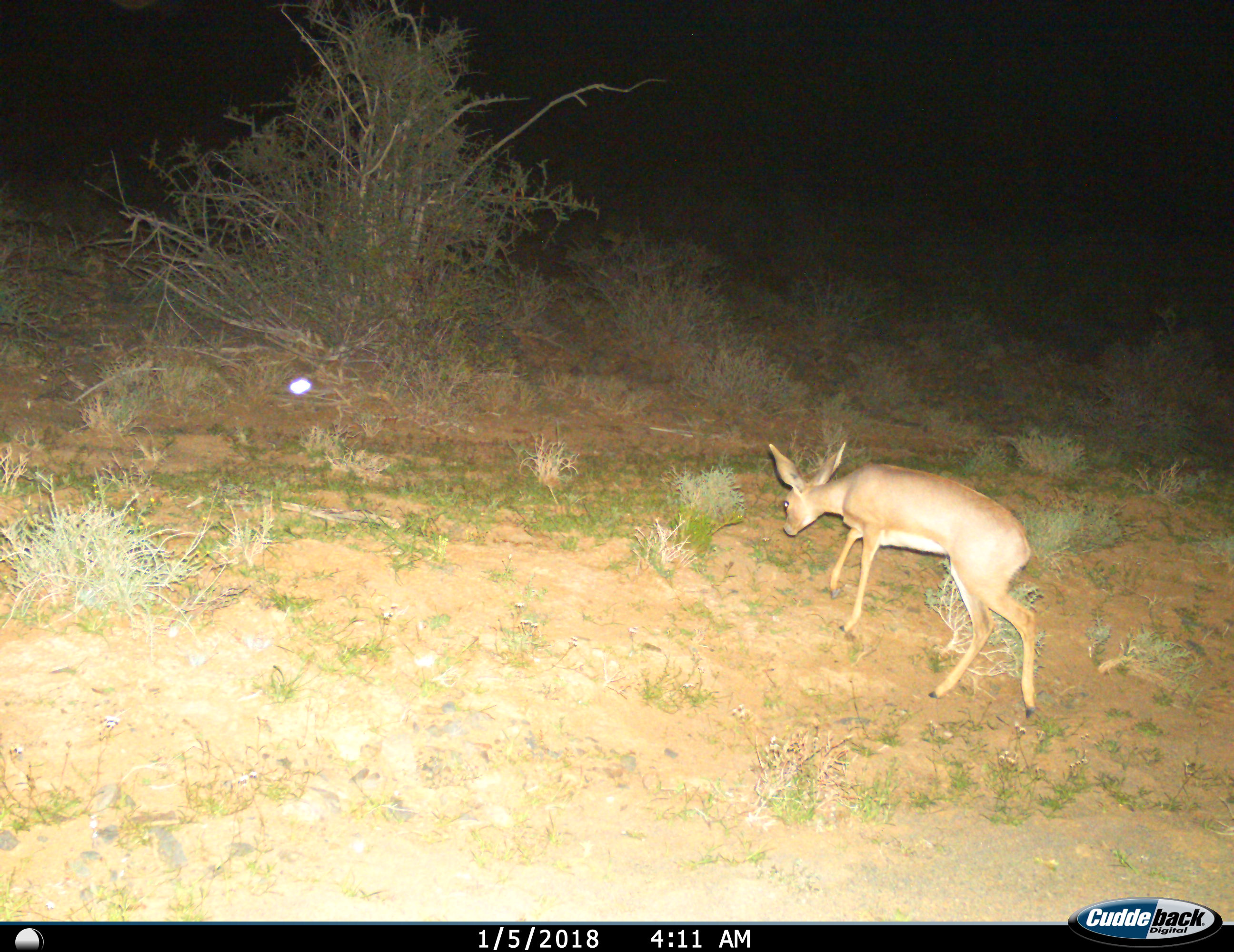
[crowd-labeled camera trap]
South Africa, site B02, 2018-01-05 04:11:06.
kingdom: Animalia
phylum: Chordata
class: Mammalia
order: Artiodactyla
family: Bovidae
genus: Raphicerus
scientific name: Raphicerus campestris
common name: steenbok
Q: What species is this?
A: Steenbok (Raphicerus campestris).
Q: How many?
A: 1.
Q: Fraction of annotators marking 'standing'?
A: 29%.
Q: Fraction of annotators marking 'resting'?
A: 0%.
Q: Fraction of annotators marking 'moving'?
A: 71%.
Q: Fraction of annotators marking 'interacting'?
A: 0%.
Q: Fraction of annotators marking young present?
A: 0%.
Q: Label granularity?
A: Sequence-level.